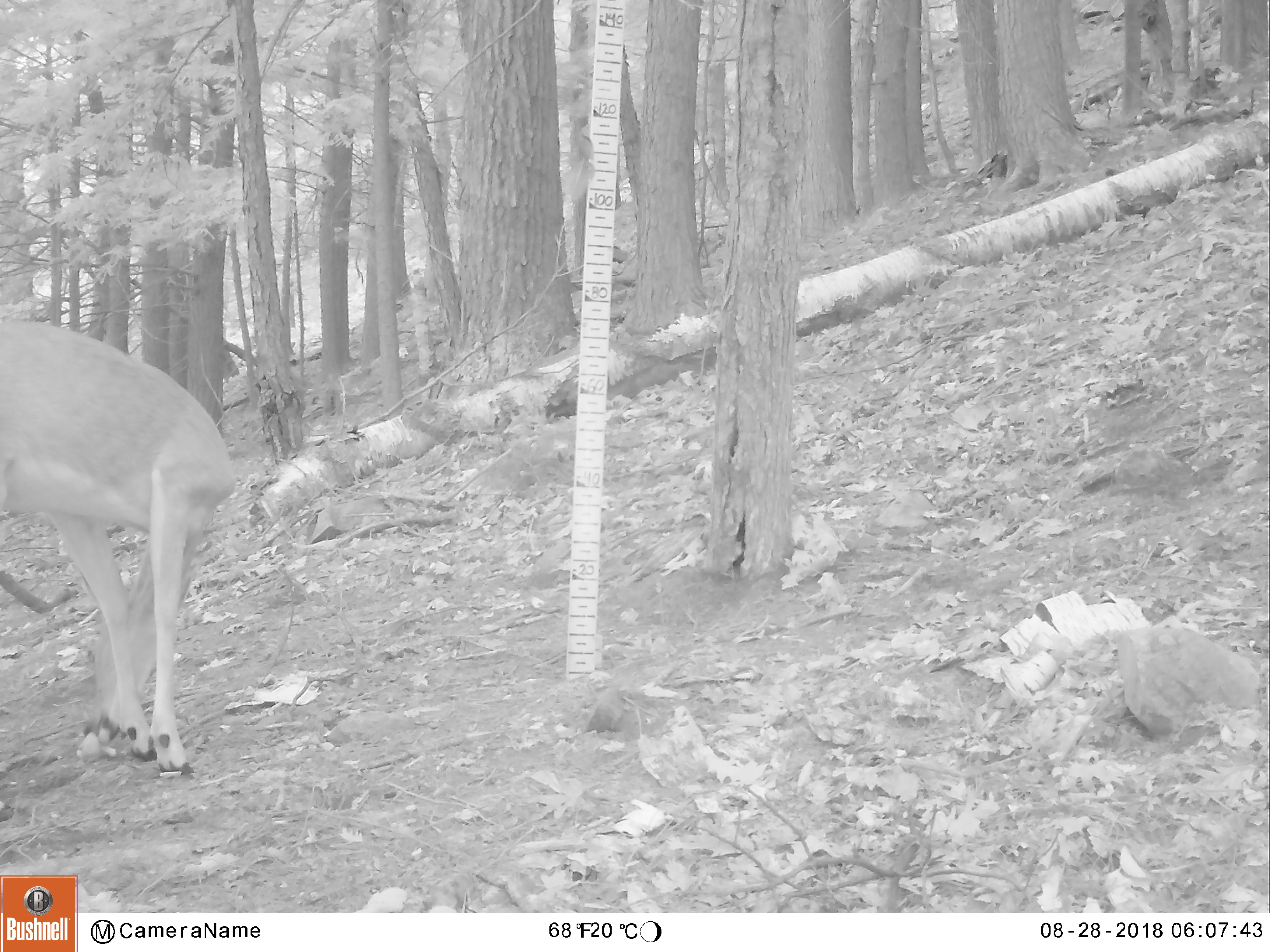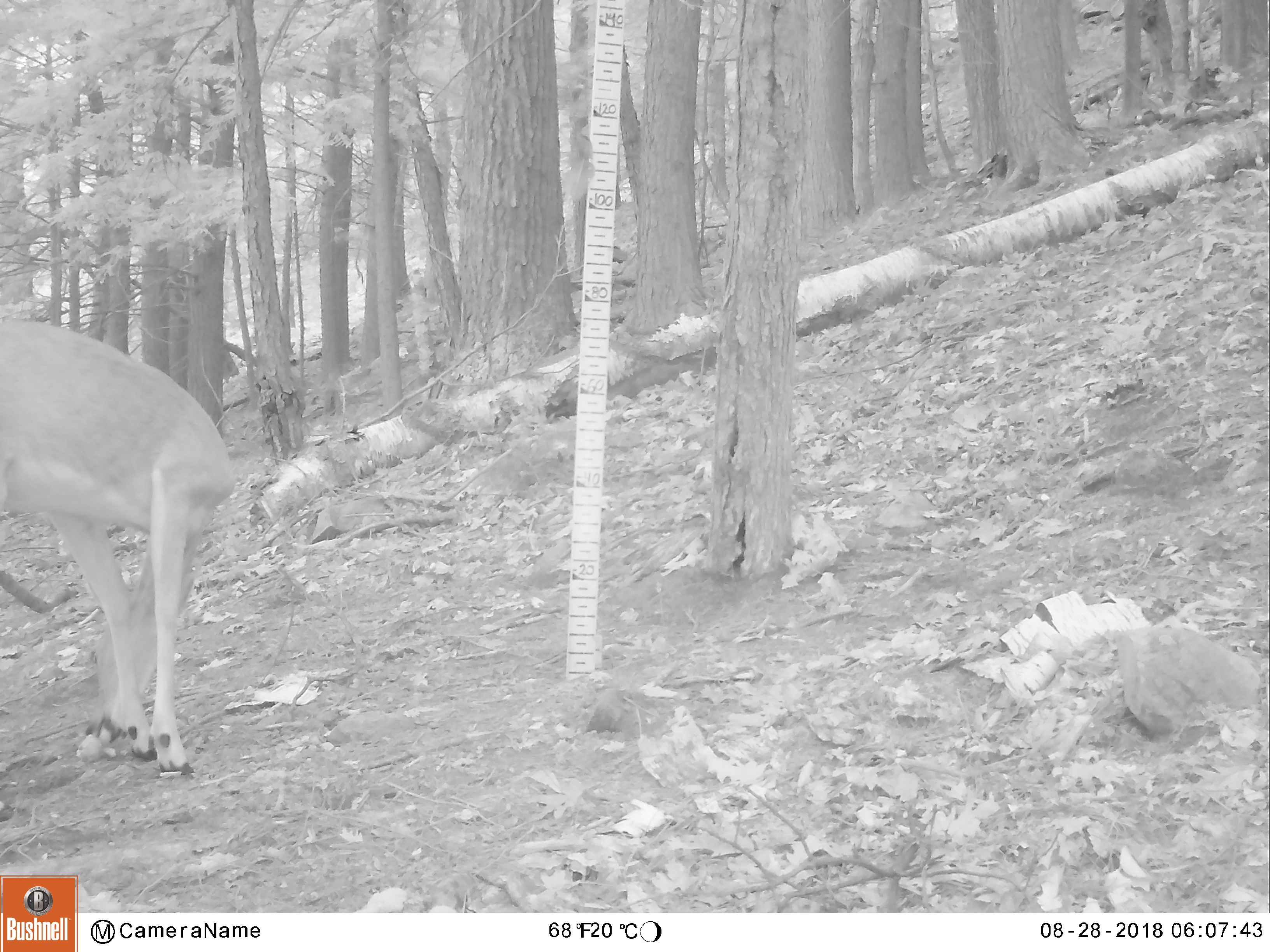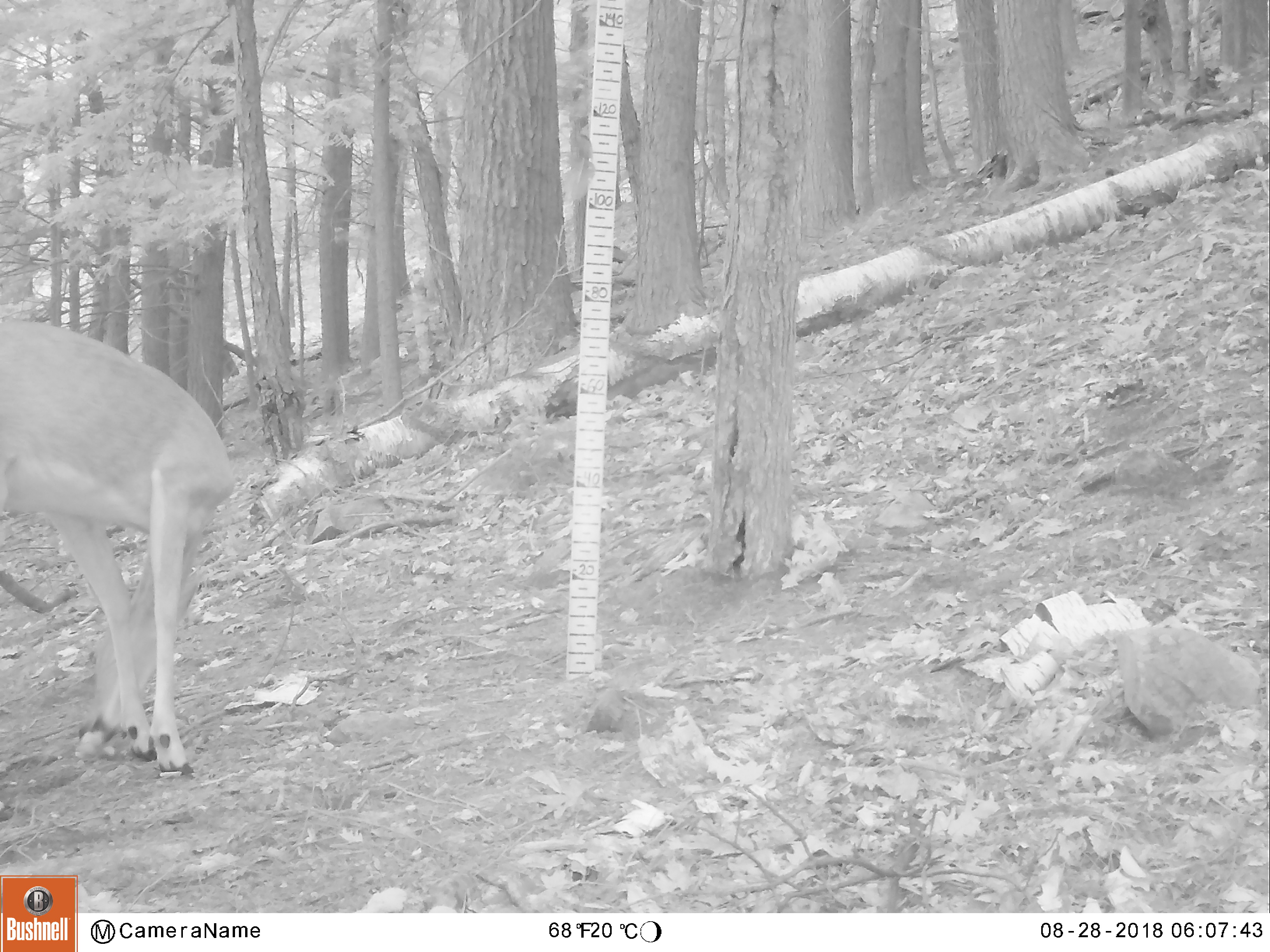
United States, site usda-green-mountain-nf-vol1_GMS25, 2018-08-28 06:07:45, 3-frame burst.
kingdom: Animalia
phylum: Chordata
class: Mammalia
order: Artiodactyla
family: Cervidae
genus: Odocoileus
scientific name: Odocoileus virginianus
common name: white-tailed deer